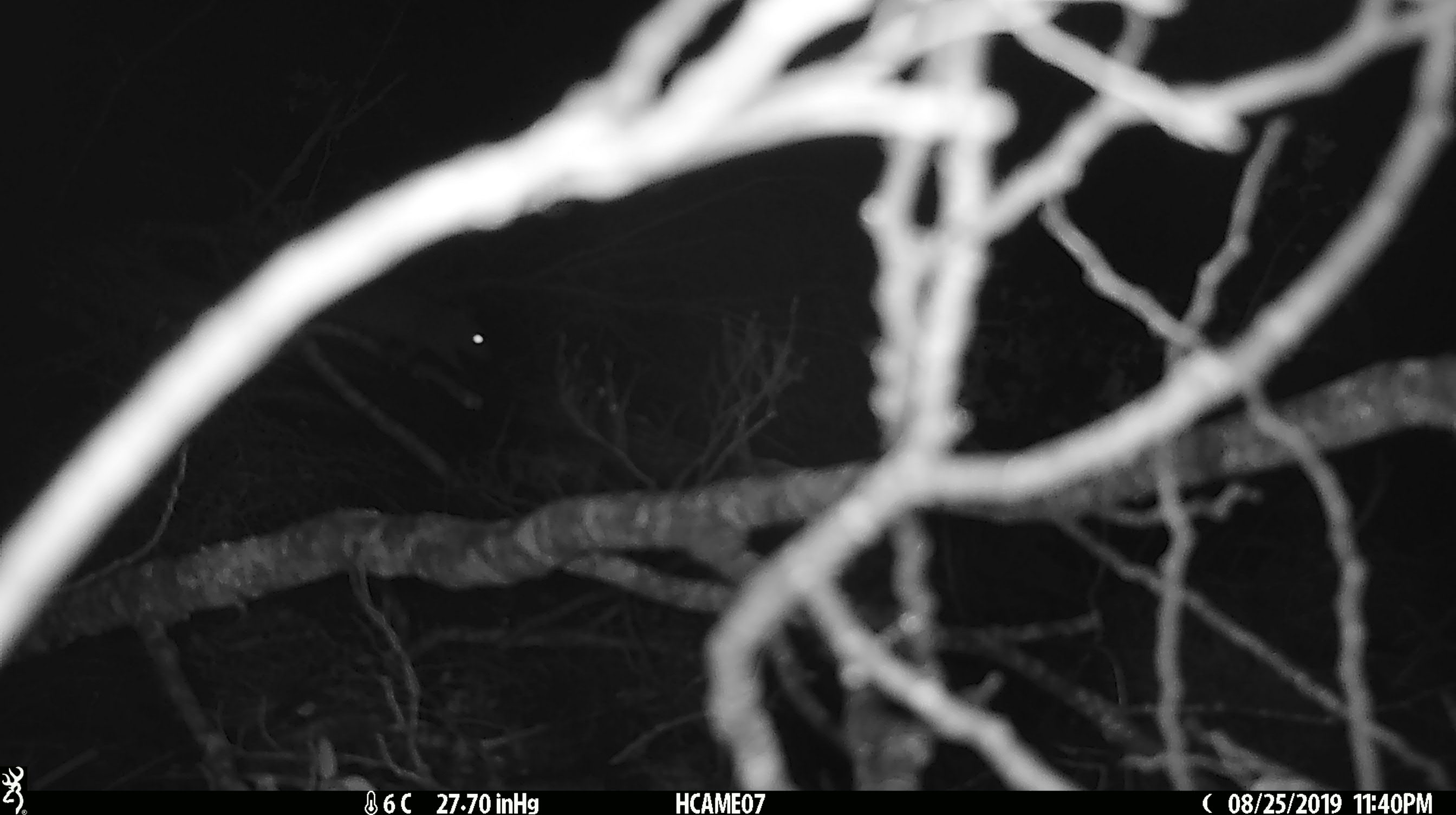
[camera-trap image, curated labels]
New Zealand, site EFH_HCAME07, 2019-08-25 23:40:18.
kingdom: Animalia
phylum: Chordata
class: Mammalia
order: Rodentia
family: Muridae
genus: Mus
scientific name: Mus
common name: mouse